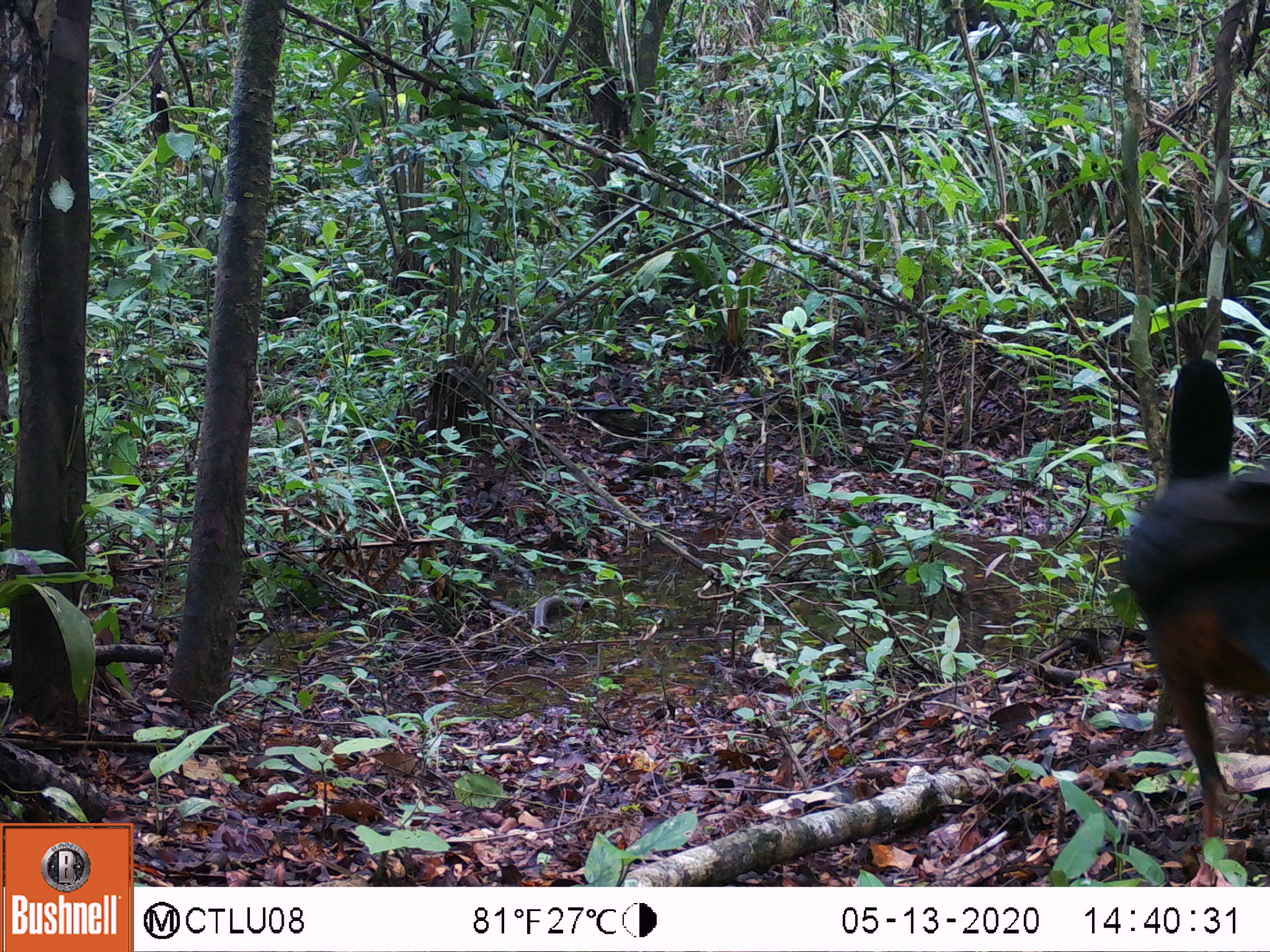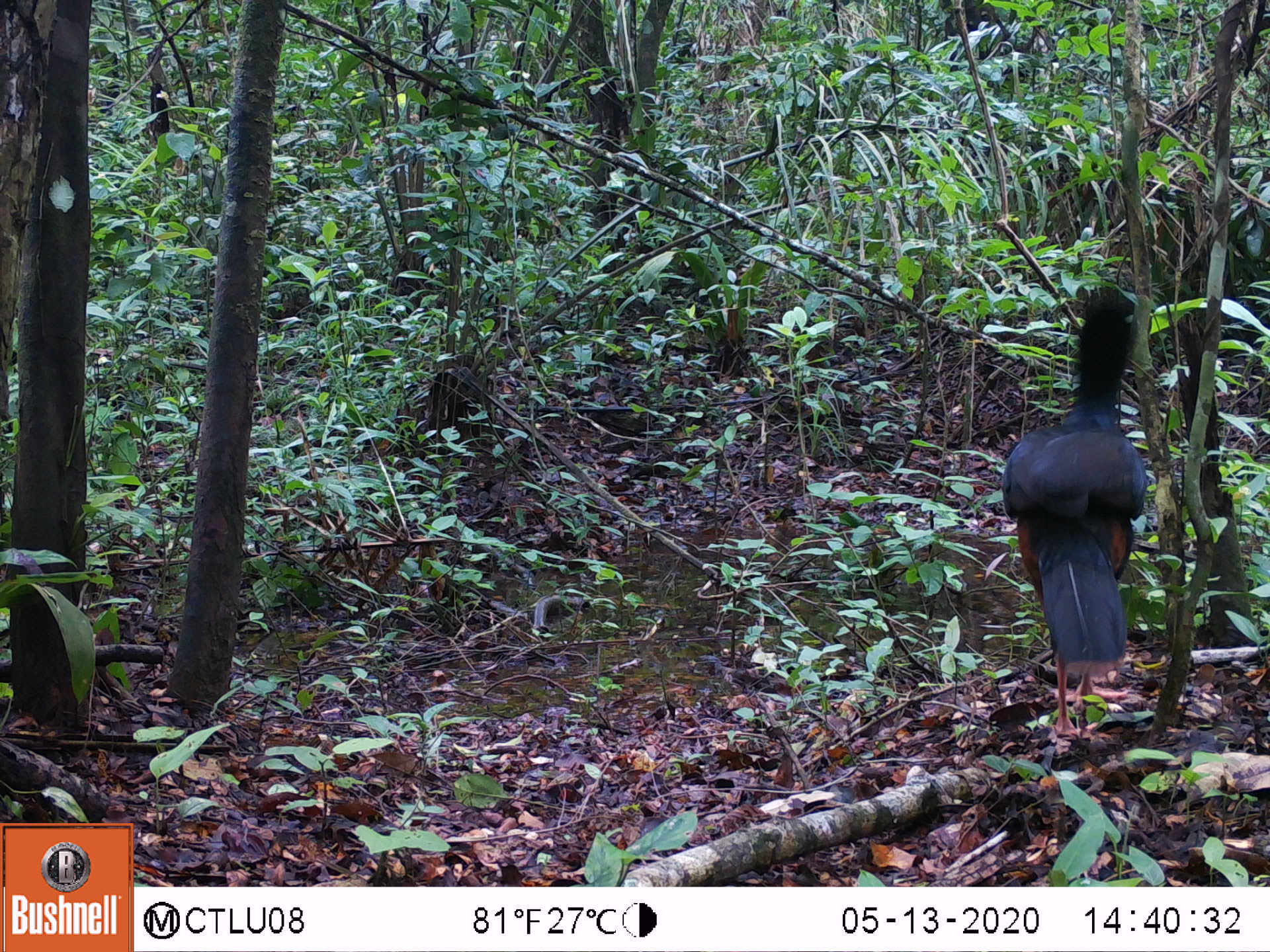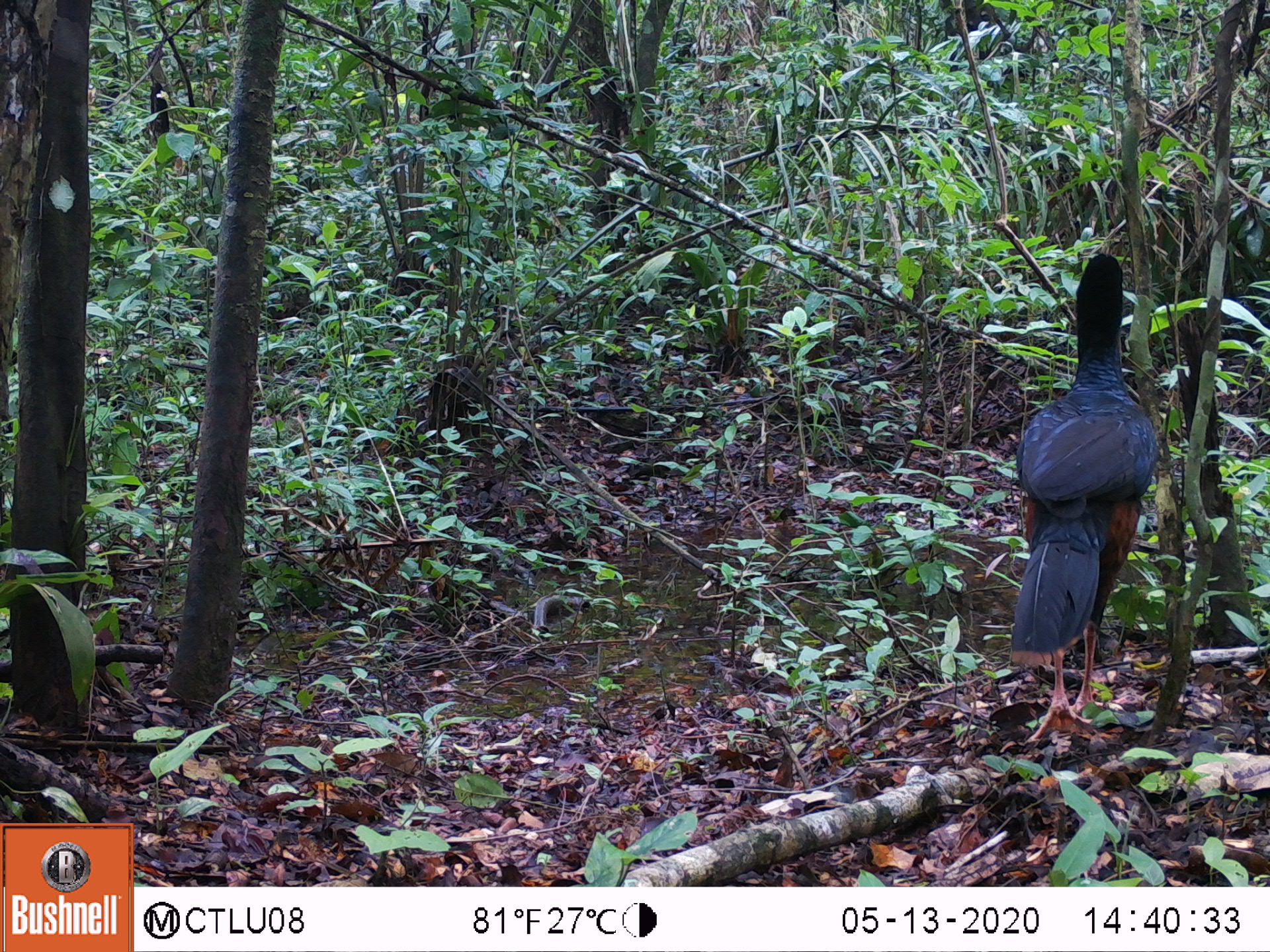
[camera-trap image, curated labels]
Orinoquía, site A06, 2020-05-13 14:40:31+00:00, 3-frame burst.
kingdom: Animalia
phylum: Chordata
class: Aves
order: Galliformes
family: Cracidae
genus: Mitu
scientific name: Mitu salvini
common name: salvin's currasow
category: salvins curassow